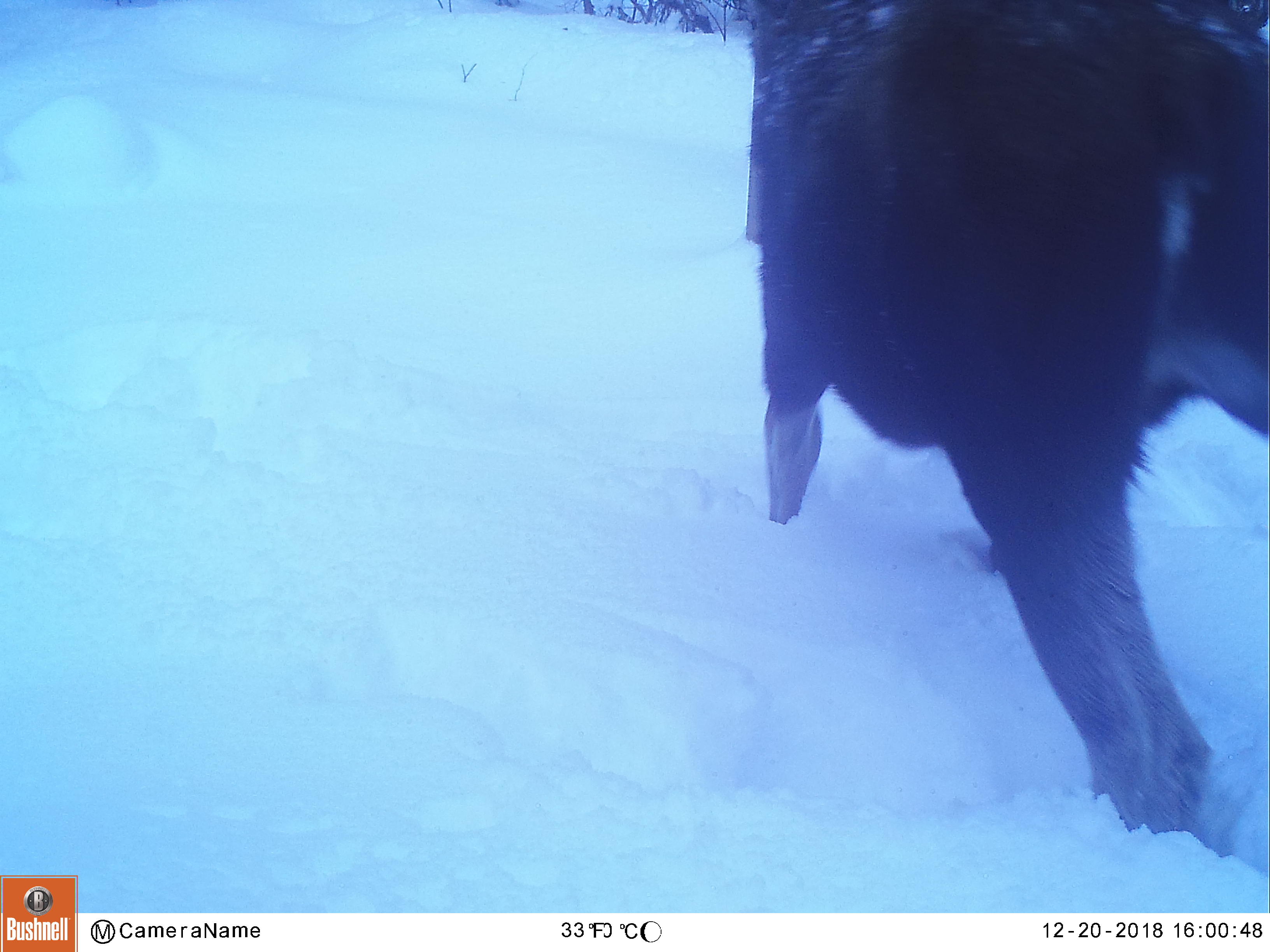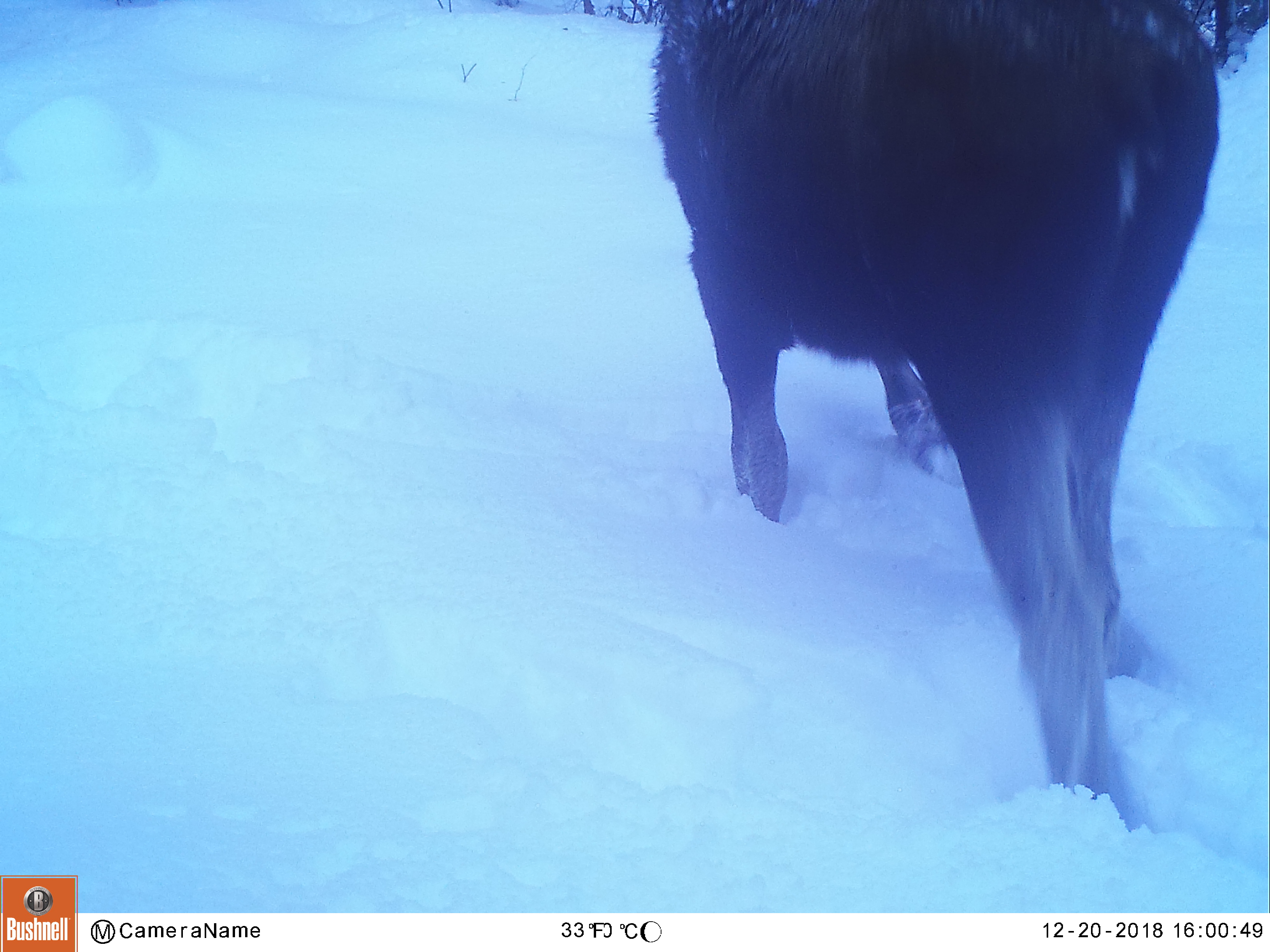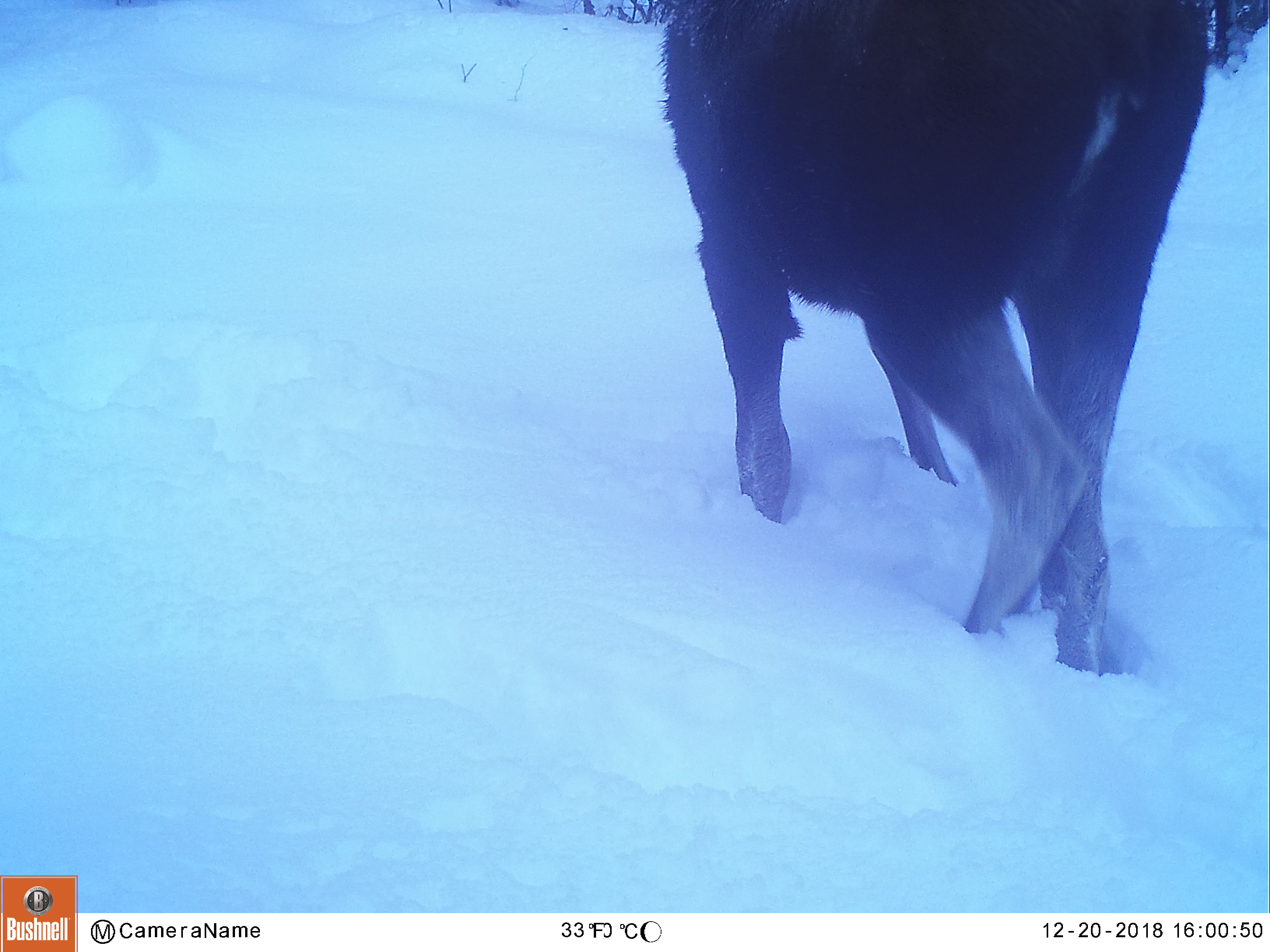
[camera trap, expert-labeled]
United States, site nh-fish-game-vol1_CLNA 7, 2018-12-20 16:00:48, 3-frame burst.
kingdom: Animalia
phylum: Chordata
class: Mammalia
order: Artiodactyla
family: Cervidae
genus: Alces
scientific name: Alces alces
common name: moose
Moose (Alces alces).